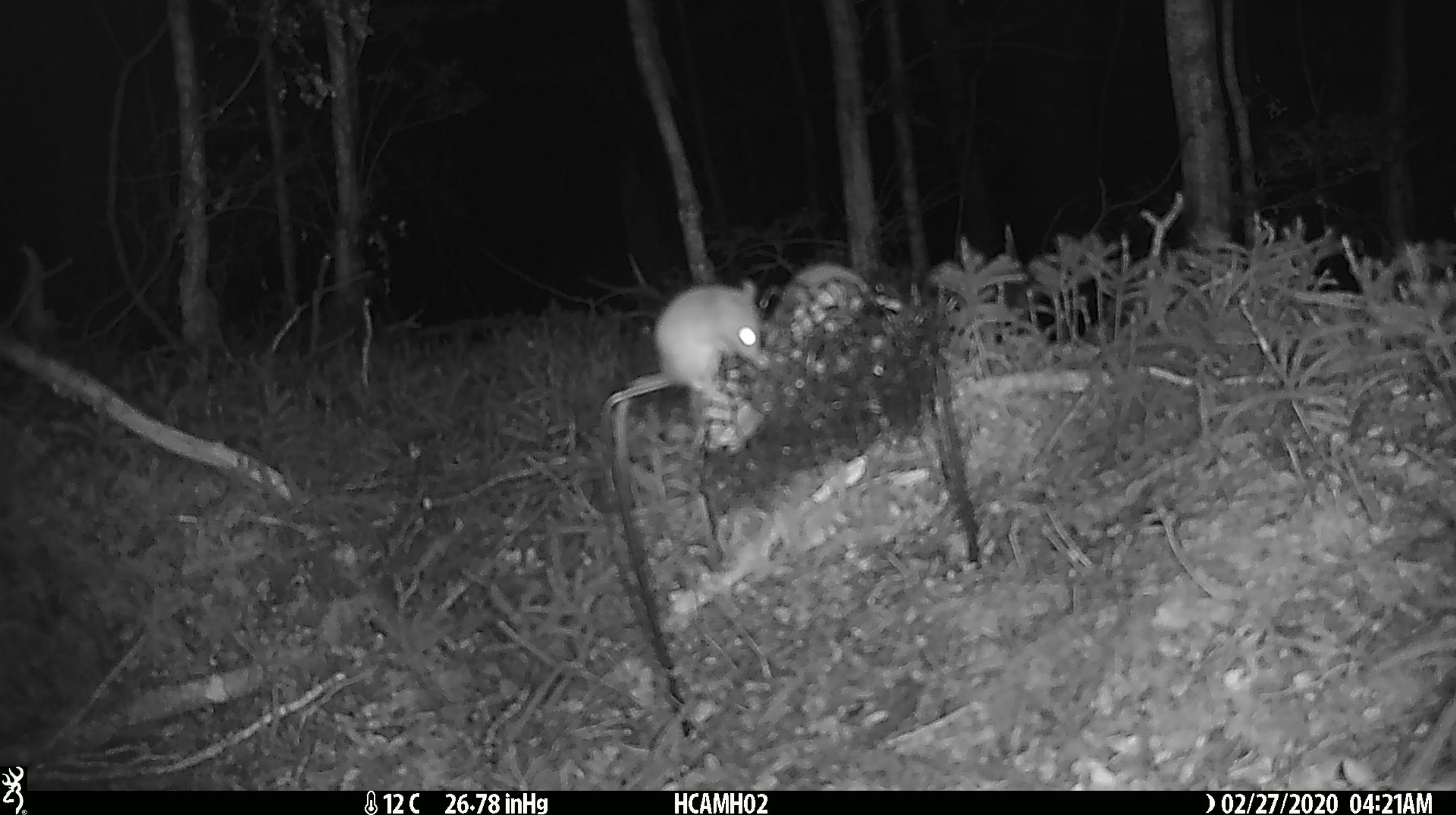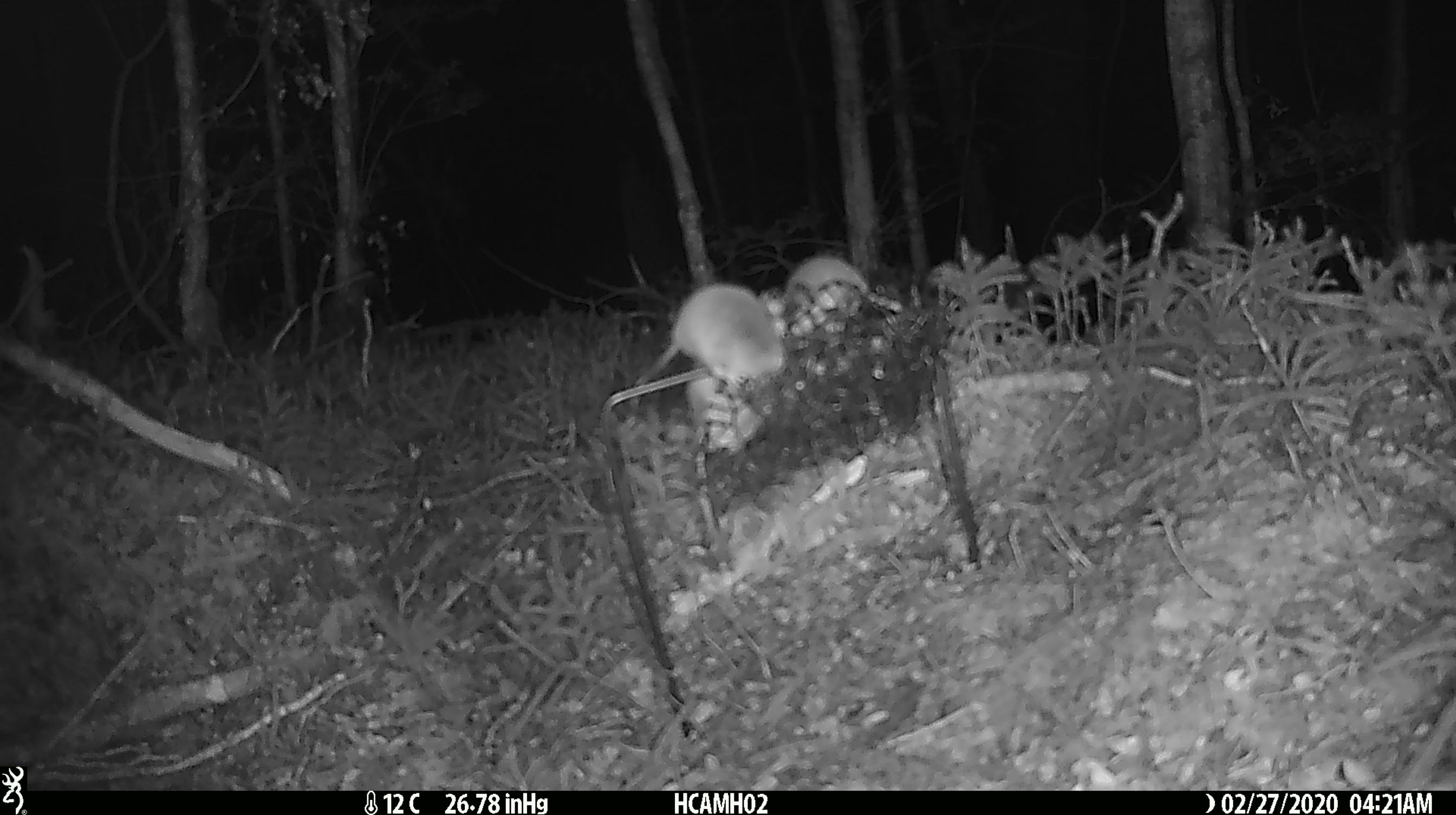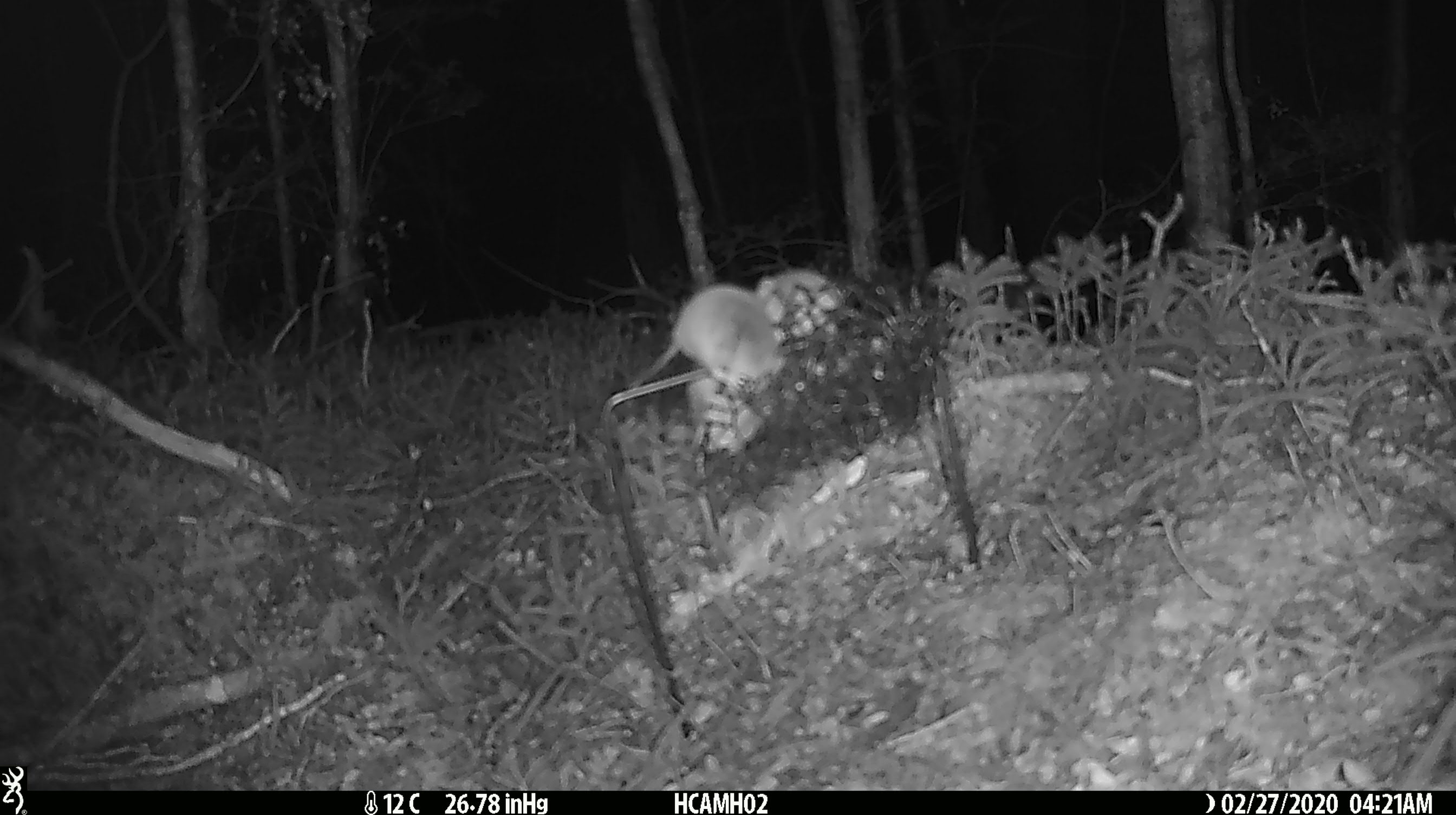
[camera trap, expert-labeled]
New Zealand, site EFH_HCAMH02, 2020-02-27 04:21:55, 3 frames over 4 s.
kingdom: Animalia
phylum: Chordata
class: Mammalia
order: Rodentia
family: Muridae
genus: Mus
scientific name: Mus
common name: mouse